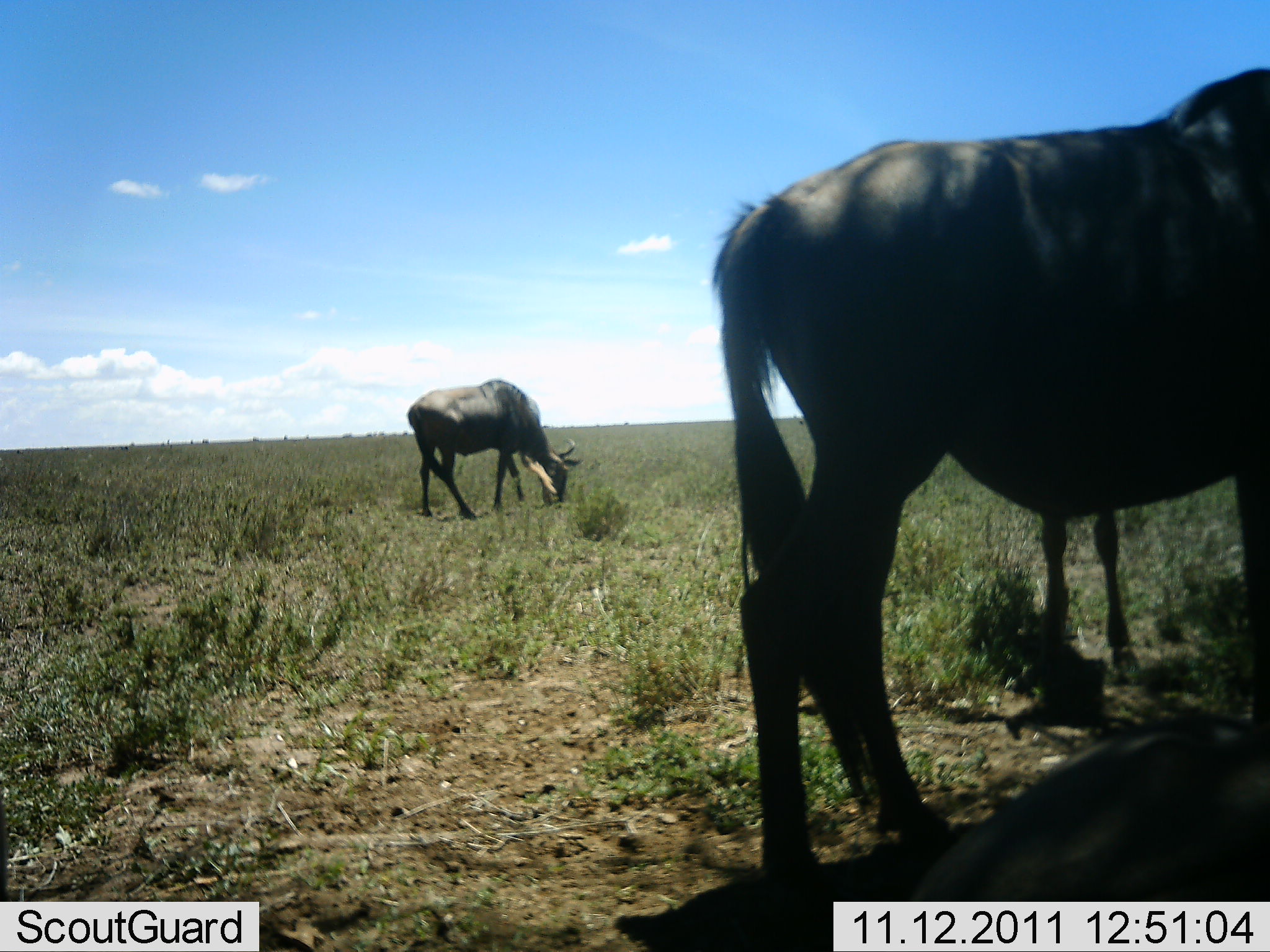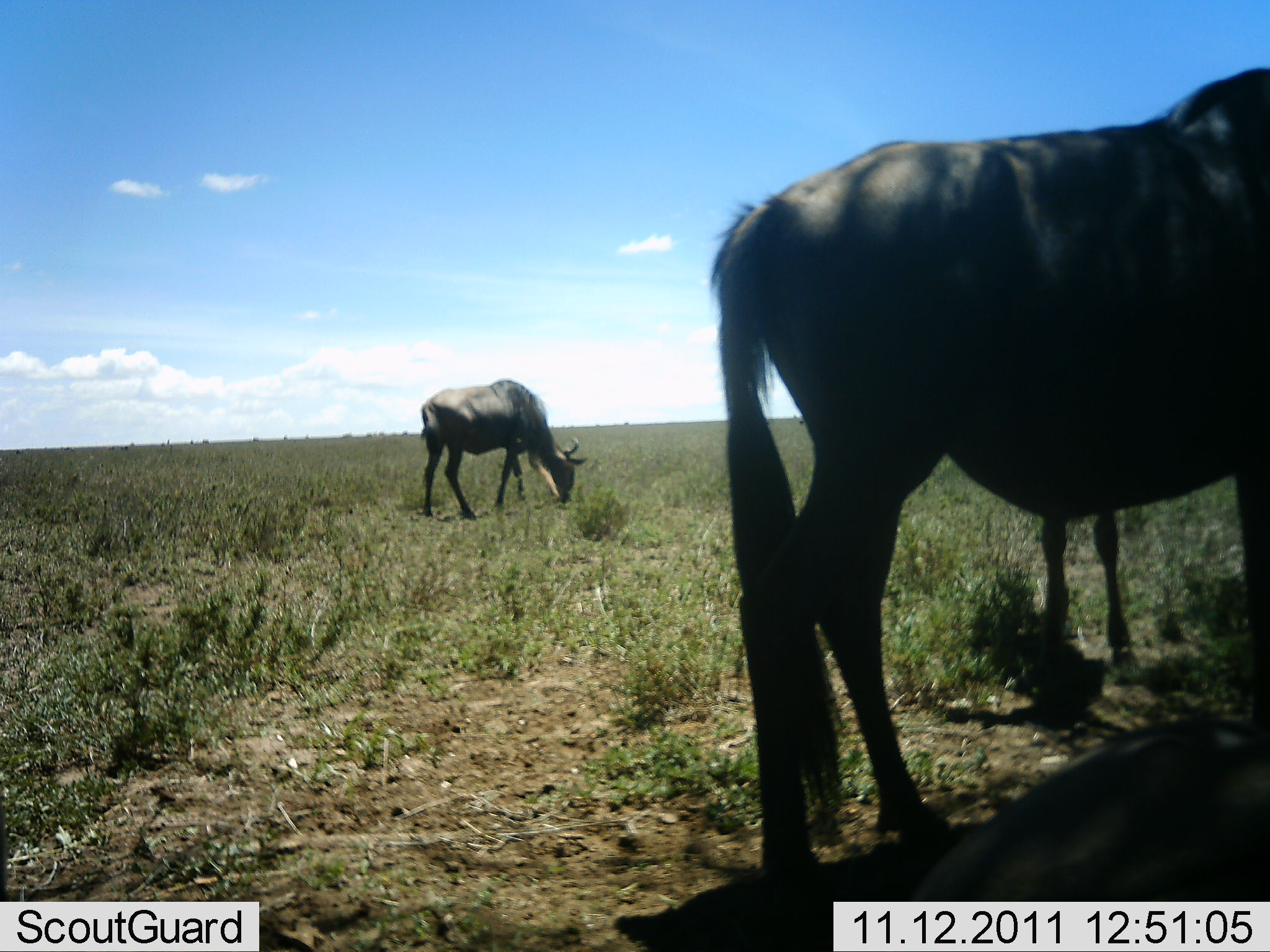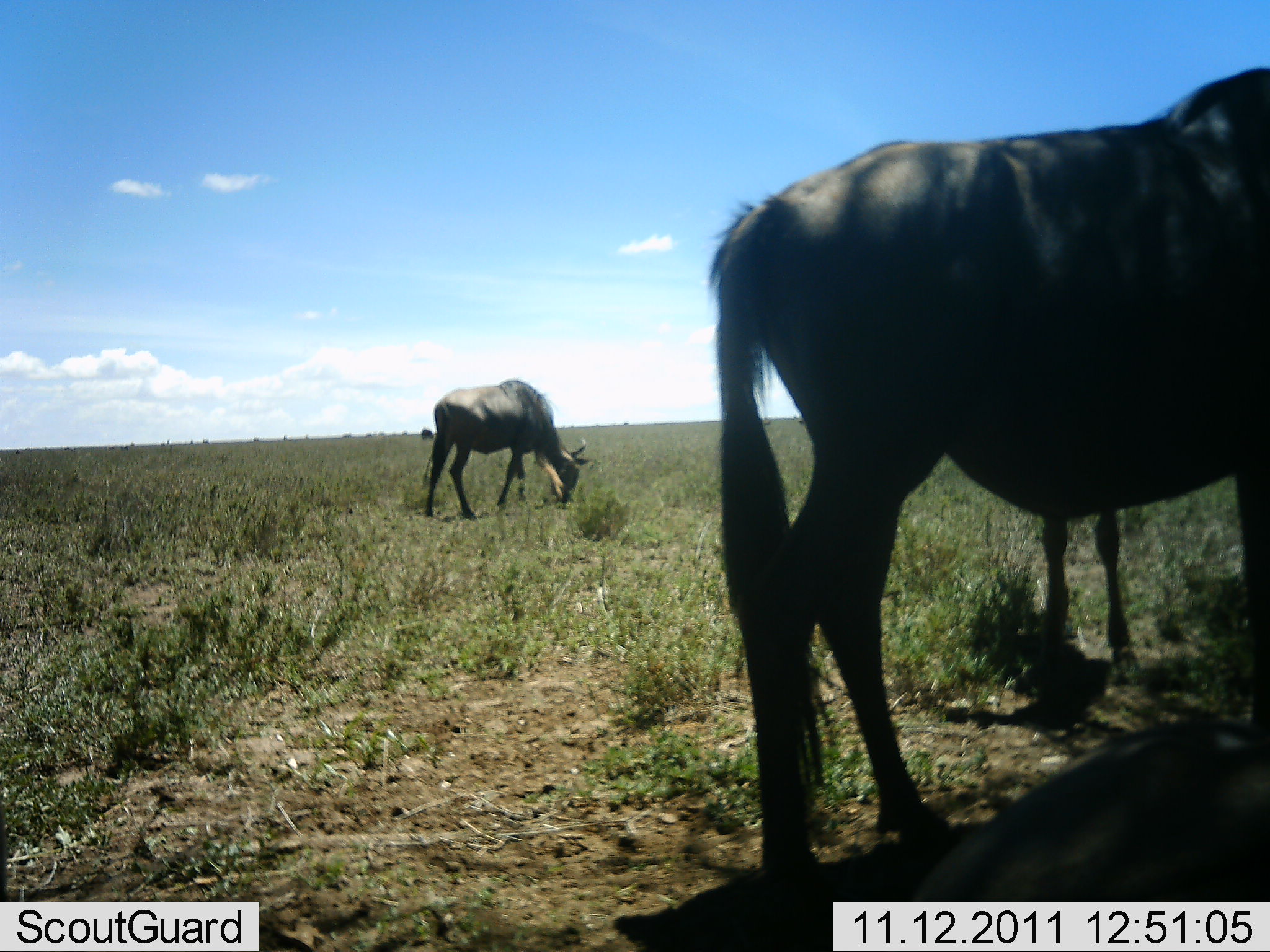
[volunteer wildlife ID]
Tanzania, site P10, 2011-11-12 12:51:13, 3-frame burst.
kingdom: Animalia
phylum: Chordata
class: Mammalia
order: Artiodactyla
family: Bovidae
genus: Connochaetes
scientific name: Connochaetes taurinus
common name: blue wildebeest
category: wildebeest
Wildebeest (blue wildebeest) (Connochaetes taurinus), count 2. Behavior (volunteer vote fractions): standing 50%, resting 8%, moving 0%, interacting 0%. Young present (vote fraction): 8%. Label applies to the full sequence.